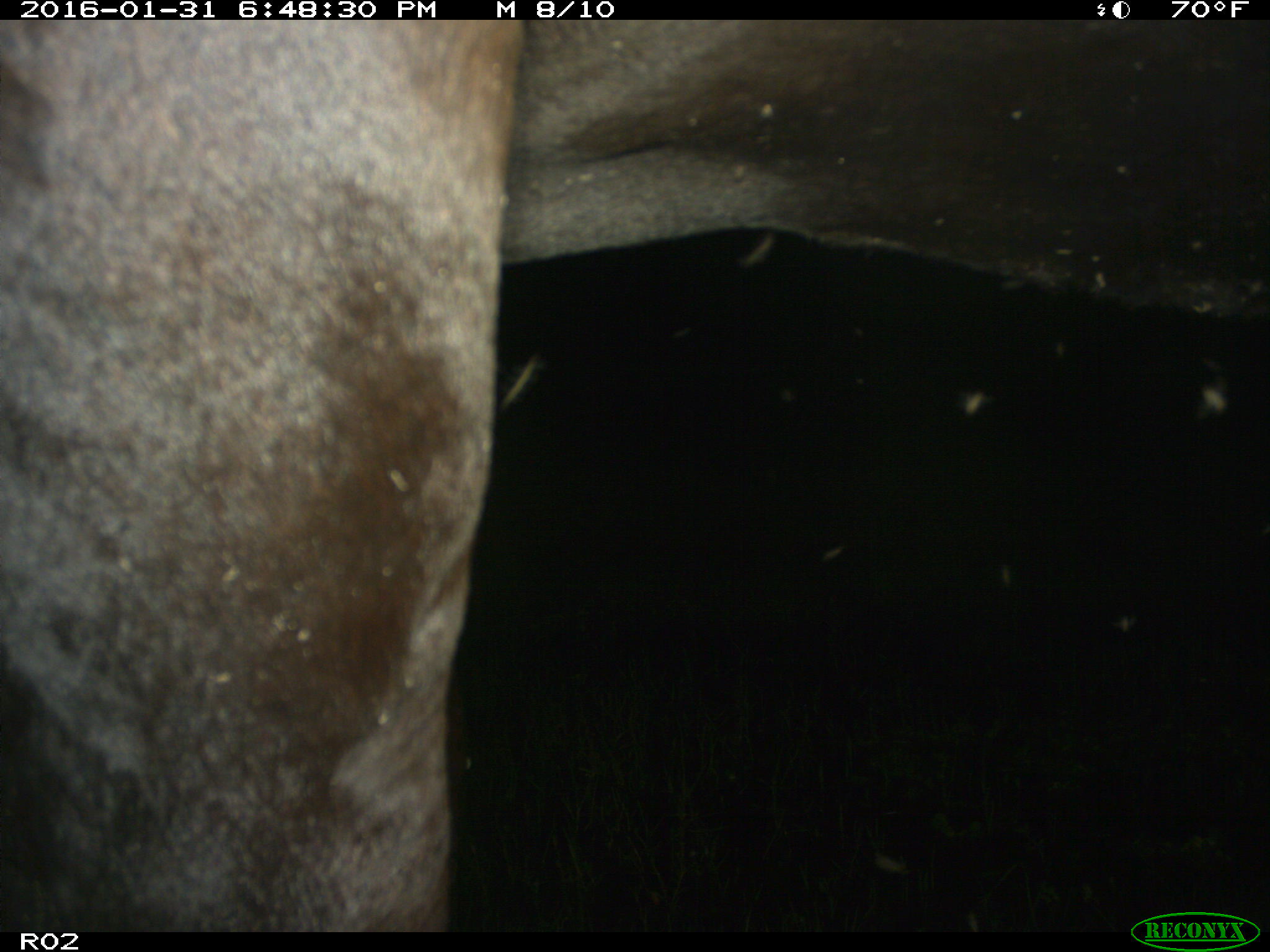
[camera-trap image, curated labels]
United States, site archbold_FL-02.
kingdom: Animalia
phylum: Chordata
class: Mammalia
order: Artiodactyla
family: Bovidae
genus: Bos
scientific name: Bos taurus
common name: domestic cow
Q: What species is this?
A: Bos taurus (domestic cow).